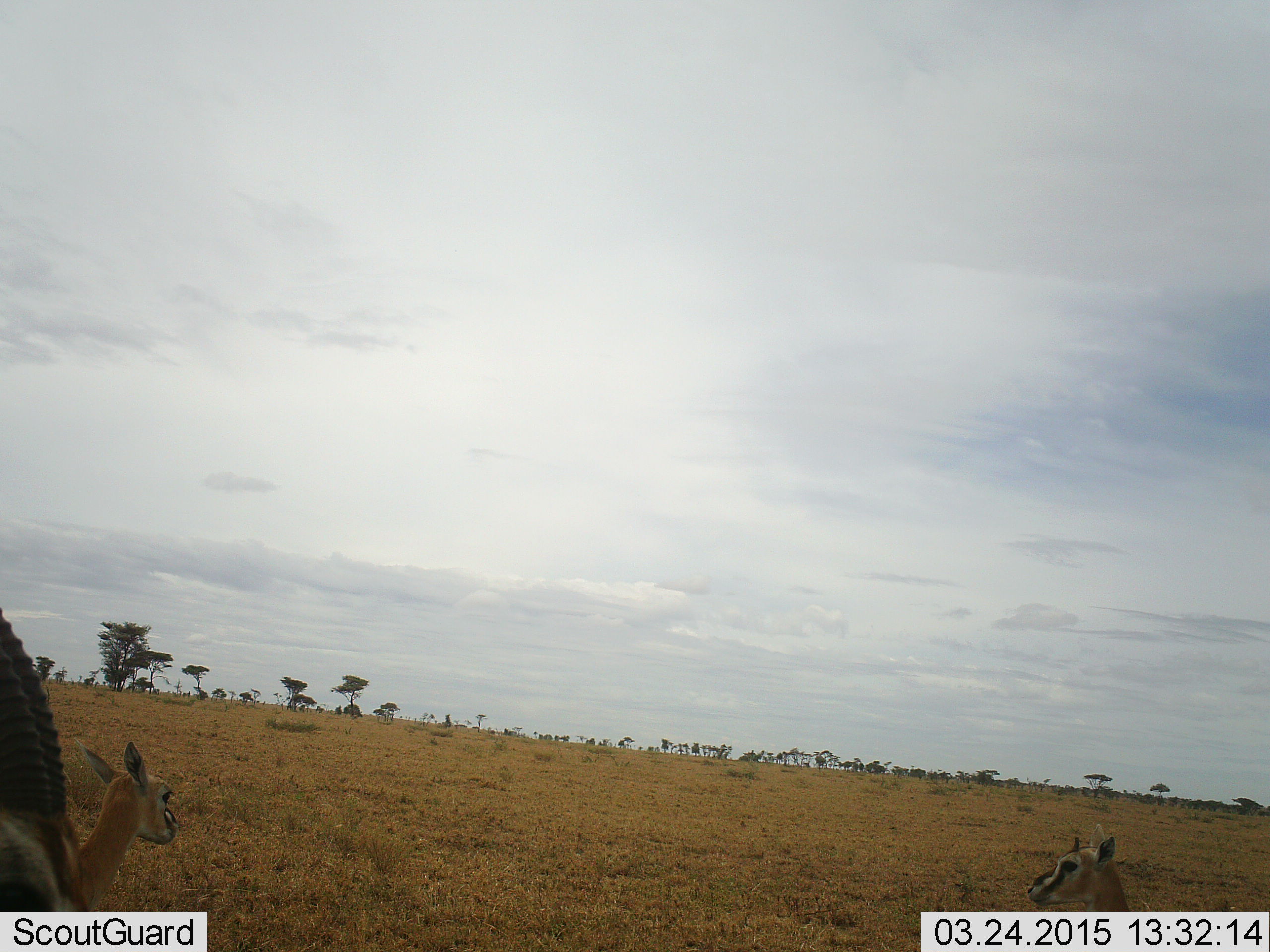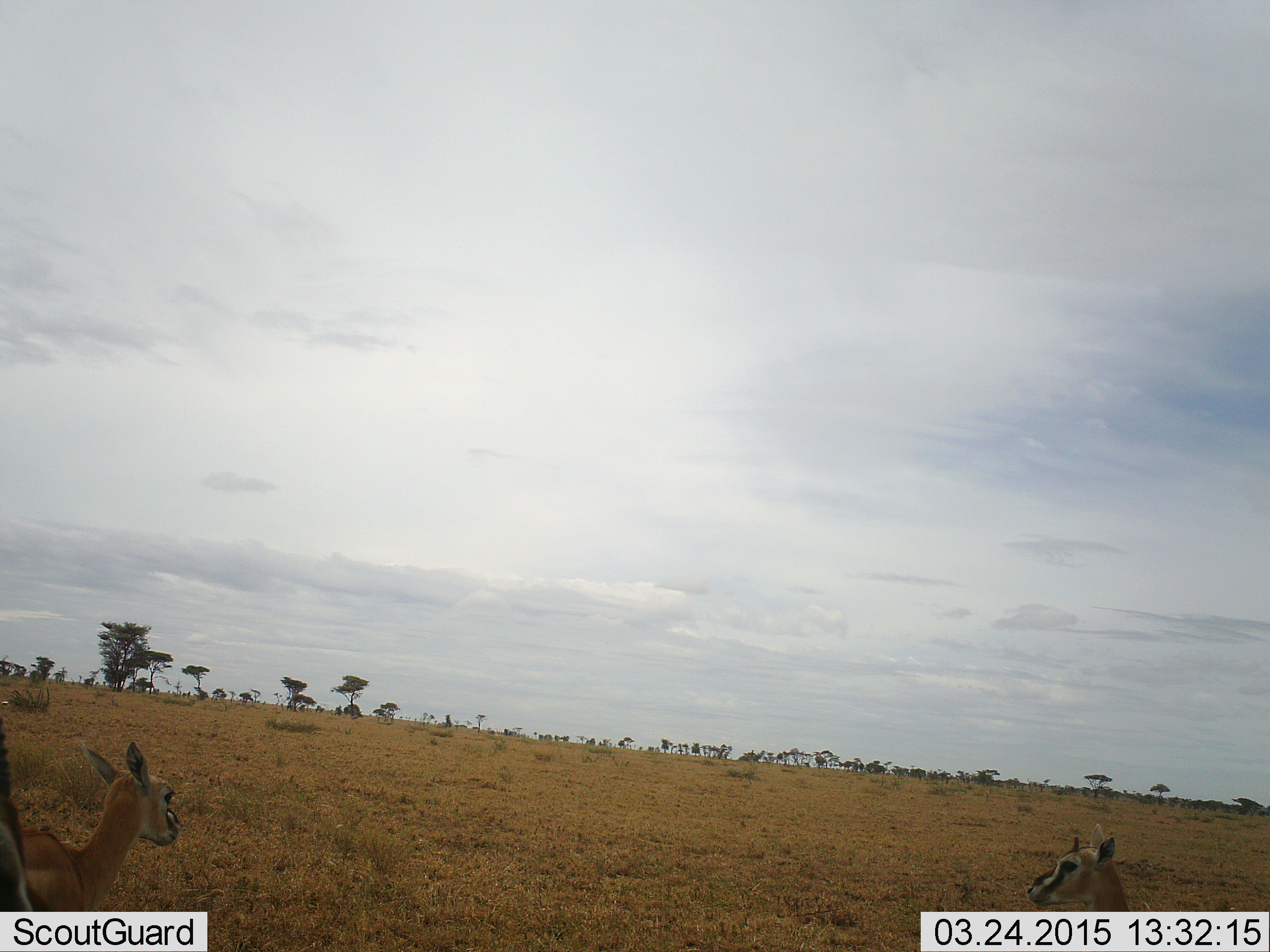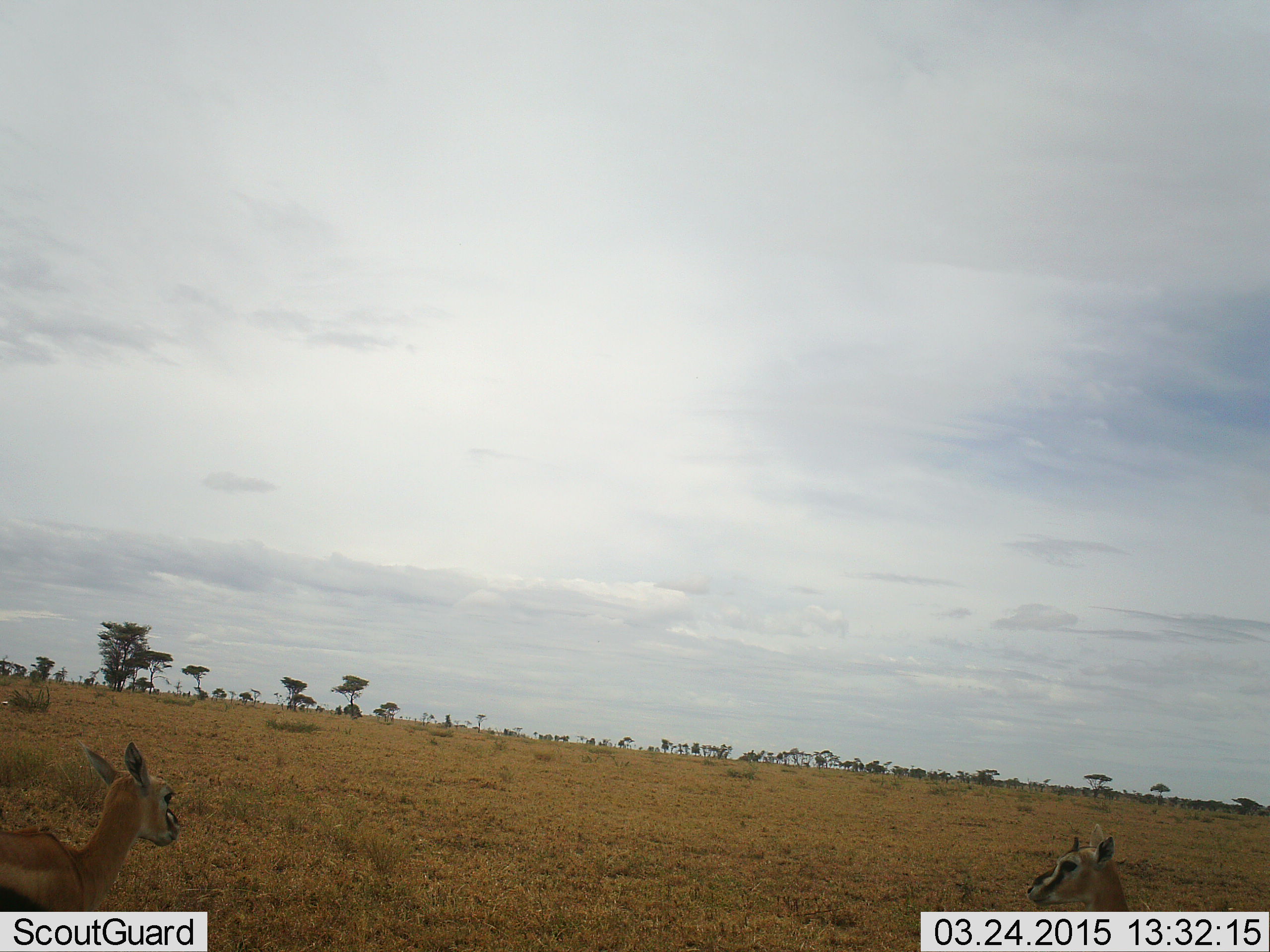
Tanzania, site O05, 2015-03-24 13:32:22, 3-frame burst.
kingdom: Animalia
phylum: Chordata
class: Mammalia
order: Artiodactyla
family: Bovidae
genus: Eudorcas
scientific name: Eudorcas thomsonii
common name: thomson's gazelle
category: gazellethomsons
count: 3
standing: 70%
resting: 30%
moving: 0%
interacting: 0%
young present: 10%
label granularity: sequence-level